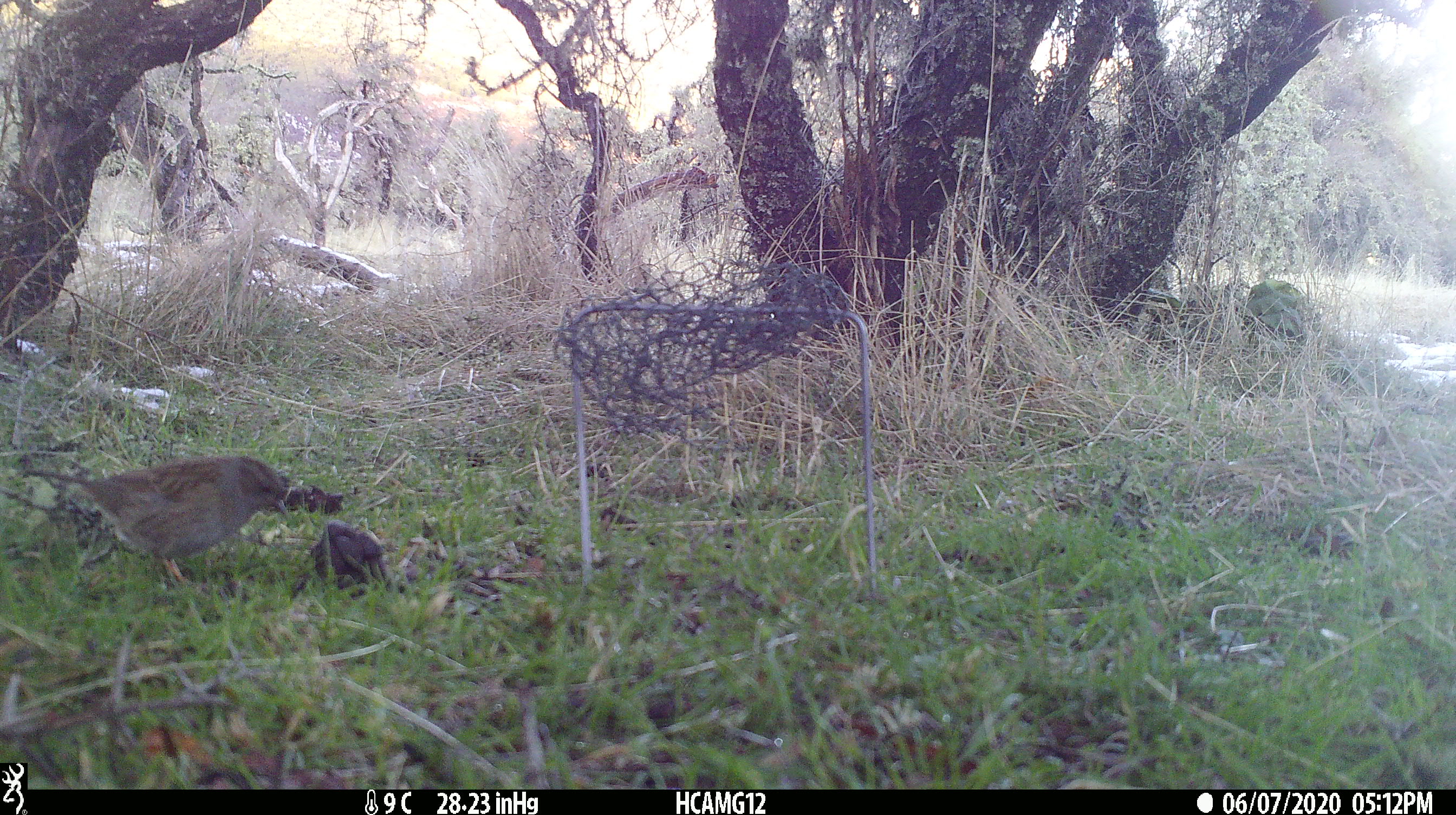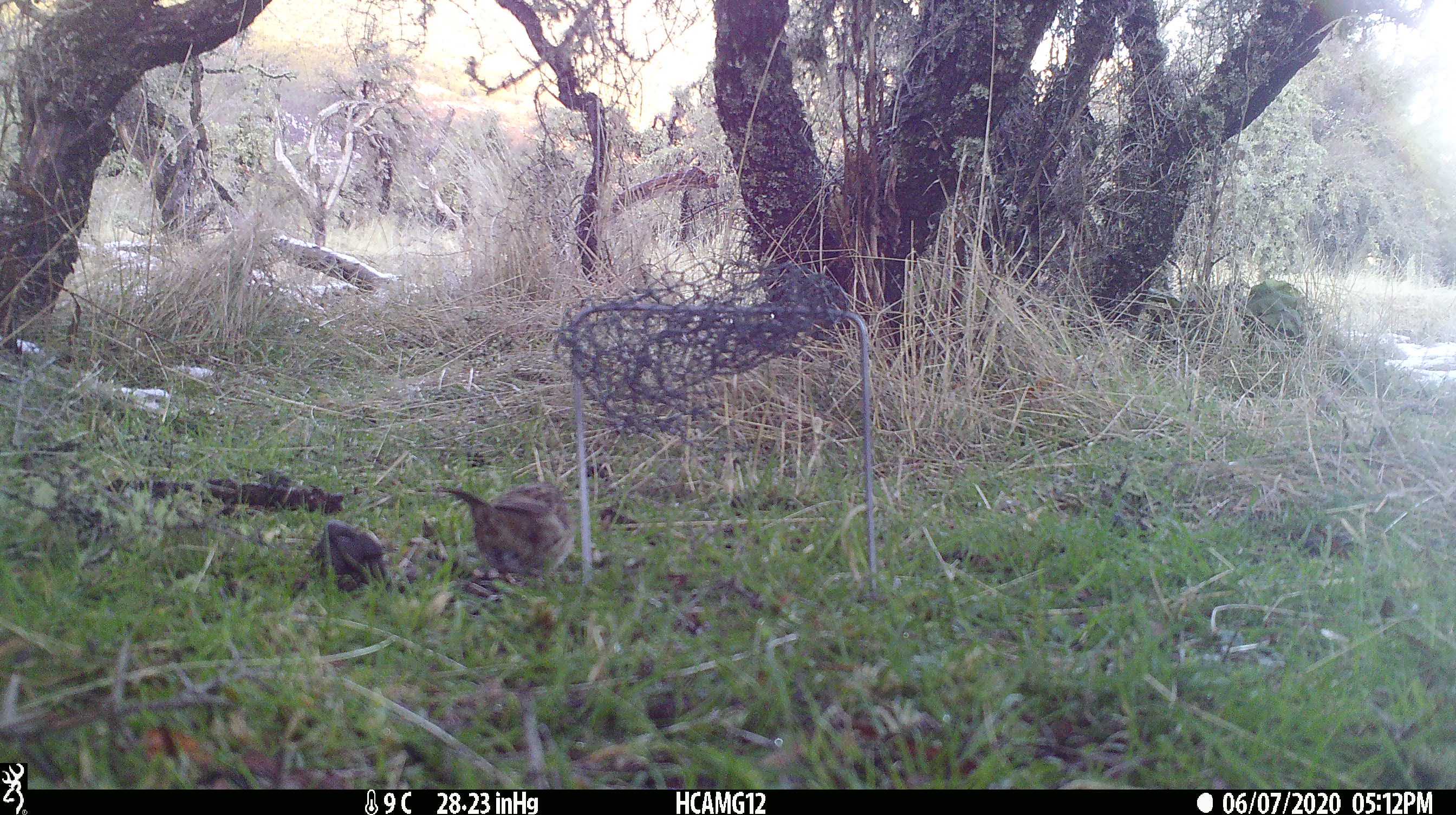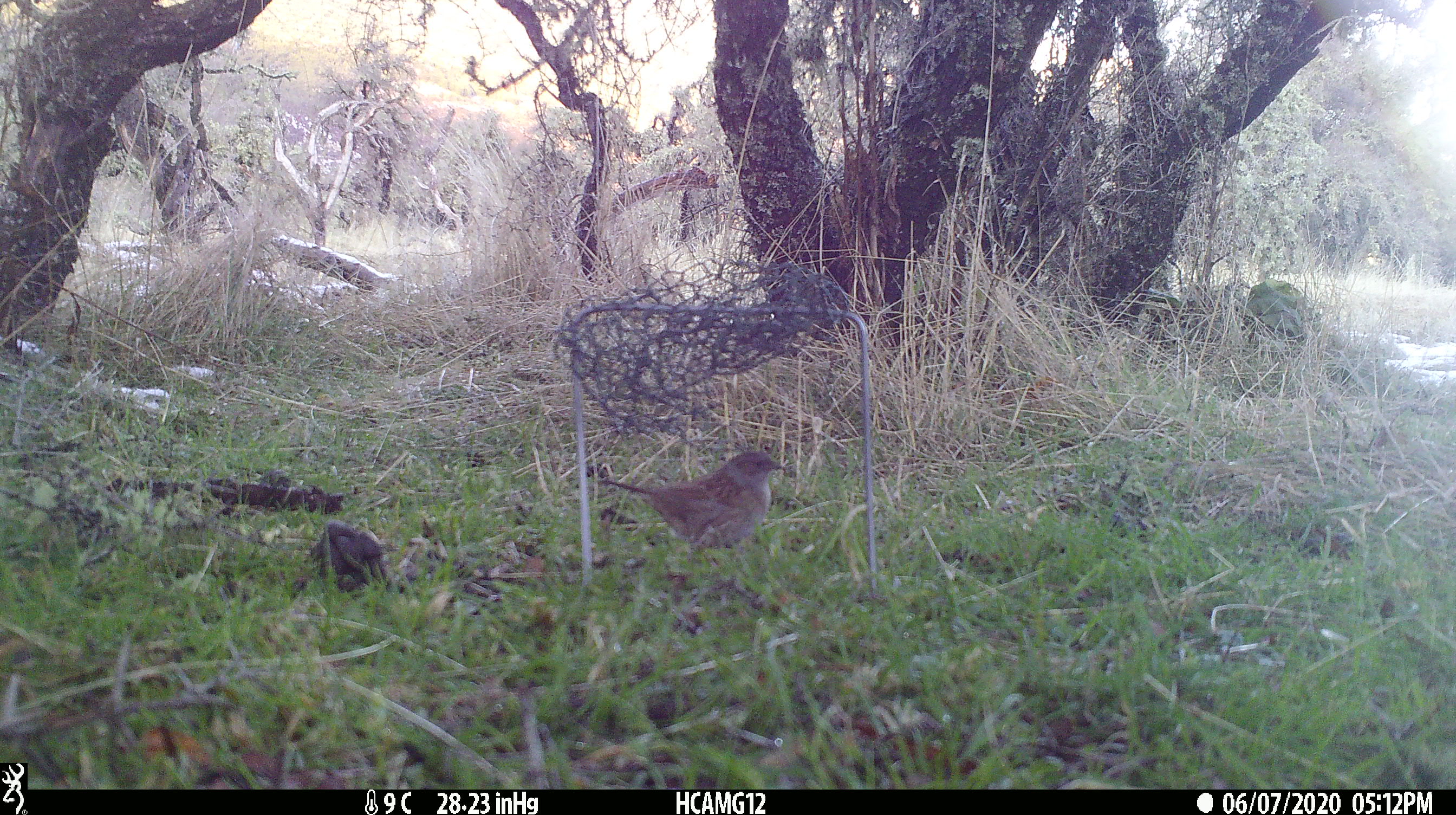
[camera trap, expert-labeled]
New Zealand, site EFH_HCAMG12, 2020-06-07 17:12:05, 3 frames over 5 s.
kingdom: Animalia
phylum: Chordata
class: Aves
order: Passeriformes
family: Prunellidae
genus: Prunella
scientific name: Prunella modularis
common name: dunnock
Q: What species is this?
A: Dunnock (Prunella modularis).